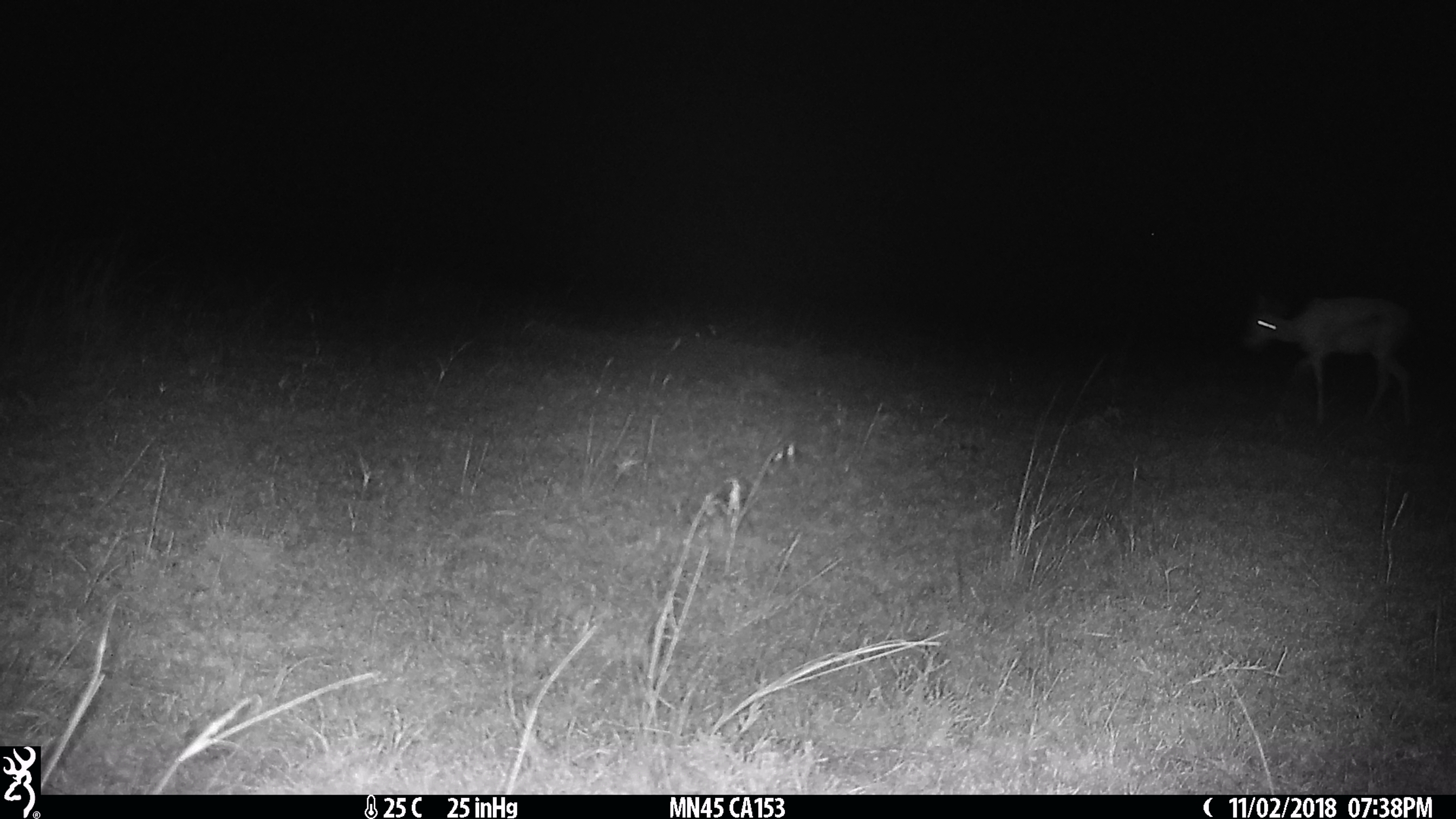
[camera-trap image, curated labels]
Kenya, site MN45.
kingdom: Animalia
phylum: Chordata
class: Mammalia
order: Artiodactyla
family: Bovidae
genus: Eudorcas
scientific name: Eudorcas thomsonii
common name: thomon's gazelle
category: gazelle thomsons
Gazelle thomsons (thomon's gazelle) (Eudorcas thomsonii).